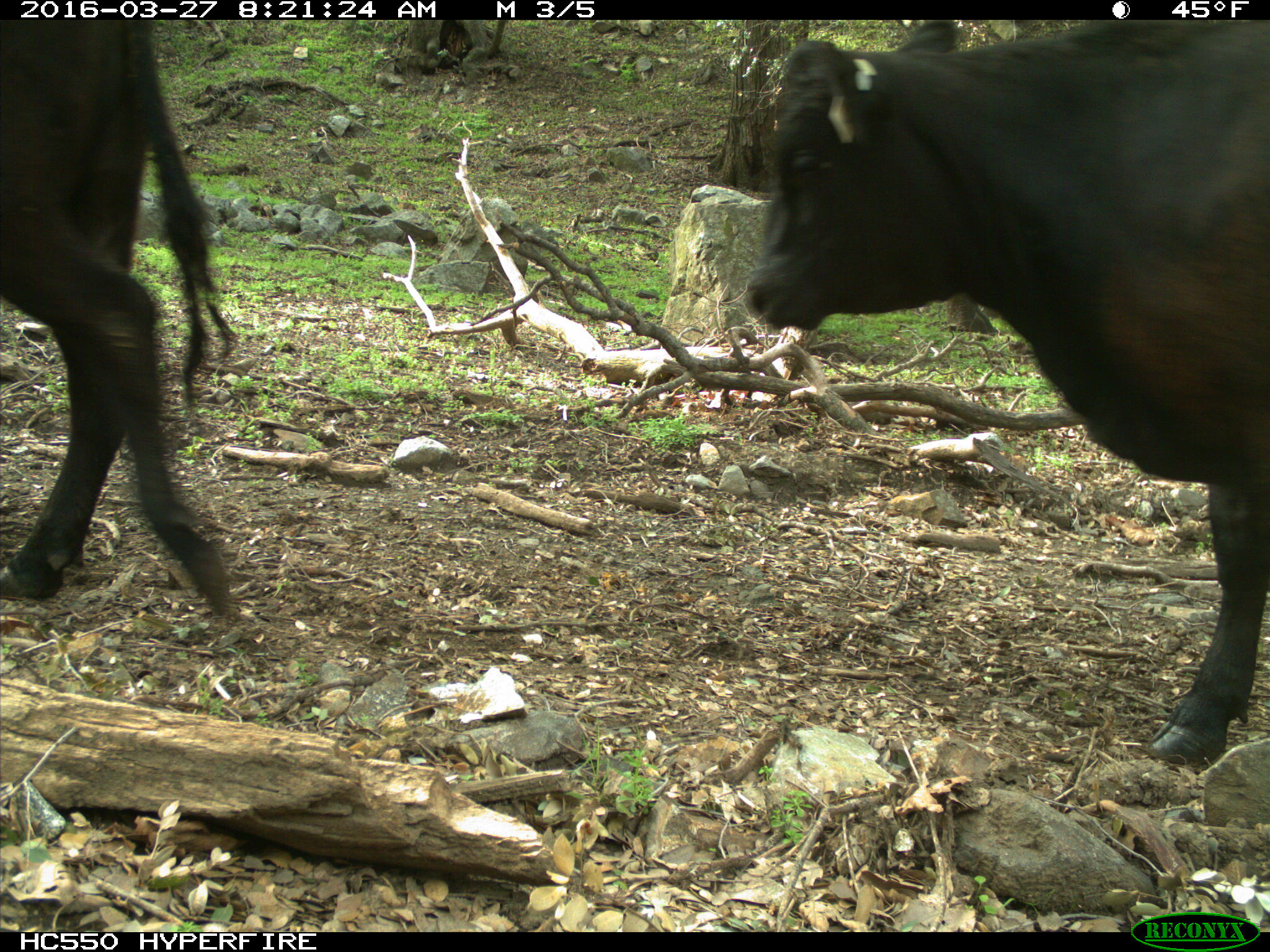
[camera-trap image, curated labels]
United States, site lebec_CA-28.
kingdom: Animalia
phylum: Chordata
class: Mammalia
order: Artiodactyla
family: Bovidae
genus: Bos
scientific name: Bos taurus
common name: domestic cow